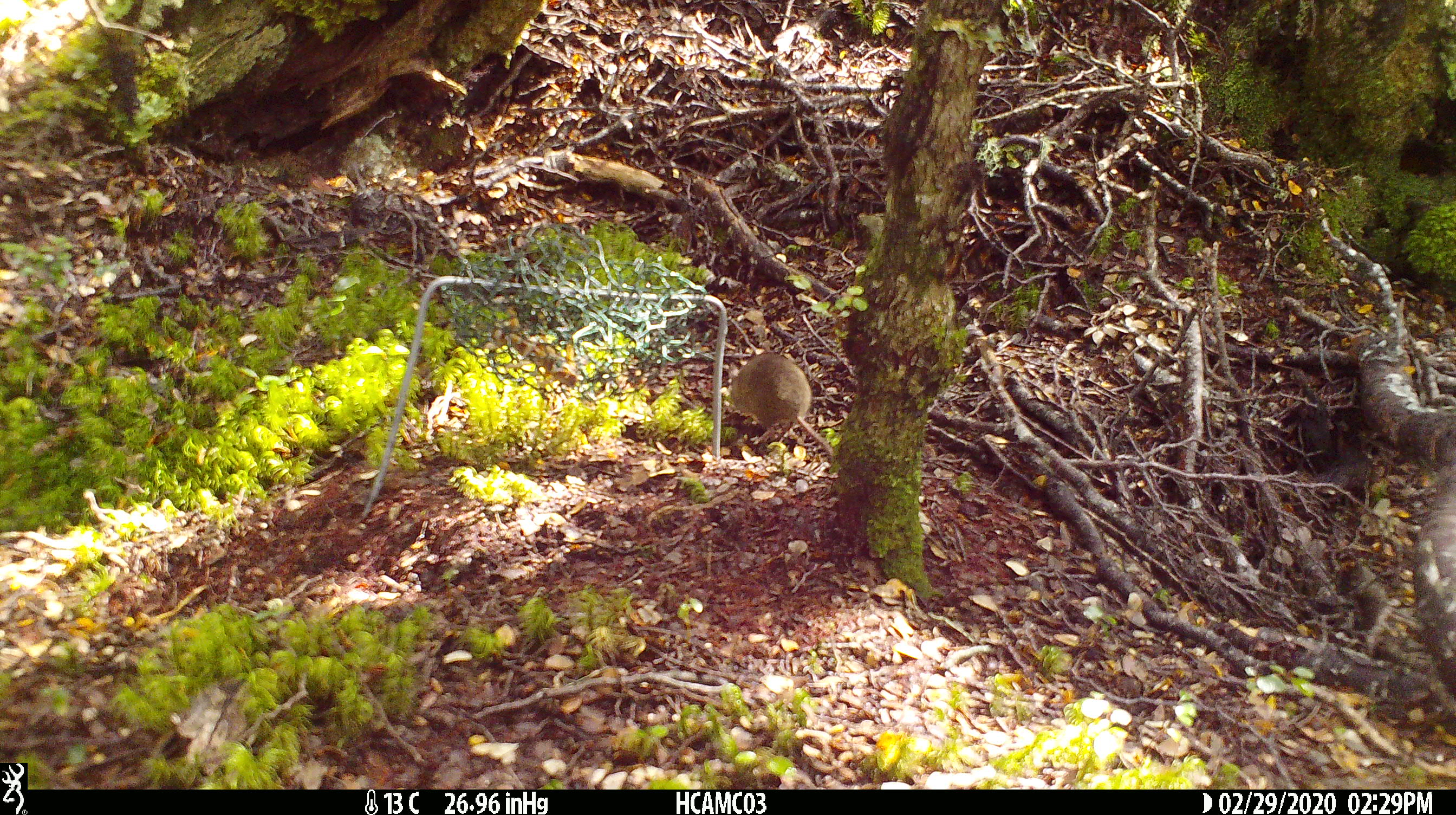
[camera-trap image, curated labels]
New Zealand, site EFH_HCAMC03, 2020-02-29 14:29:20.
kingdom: Animalia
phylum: Chordata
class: Mammalia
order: Rodentia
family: Muridae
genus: Mus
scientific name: Mus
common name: mouse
Mouse (Mus).